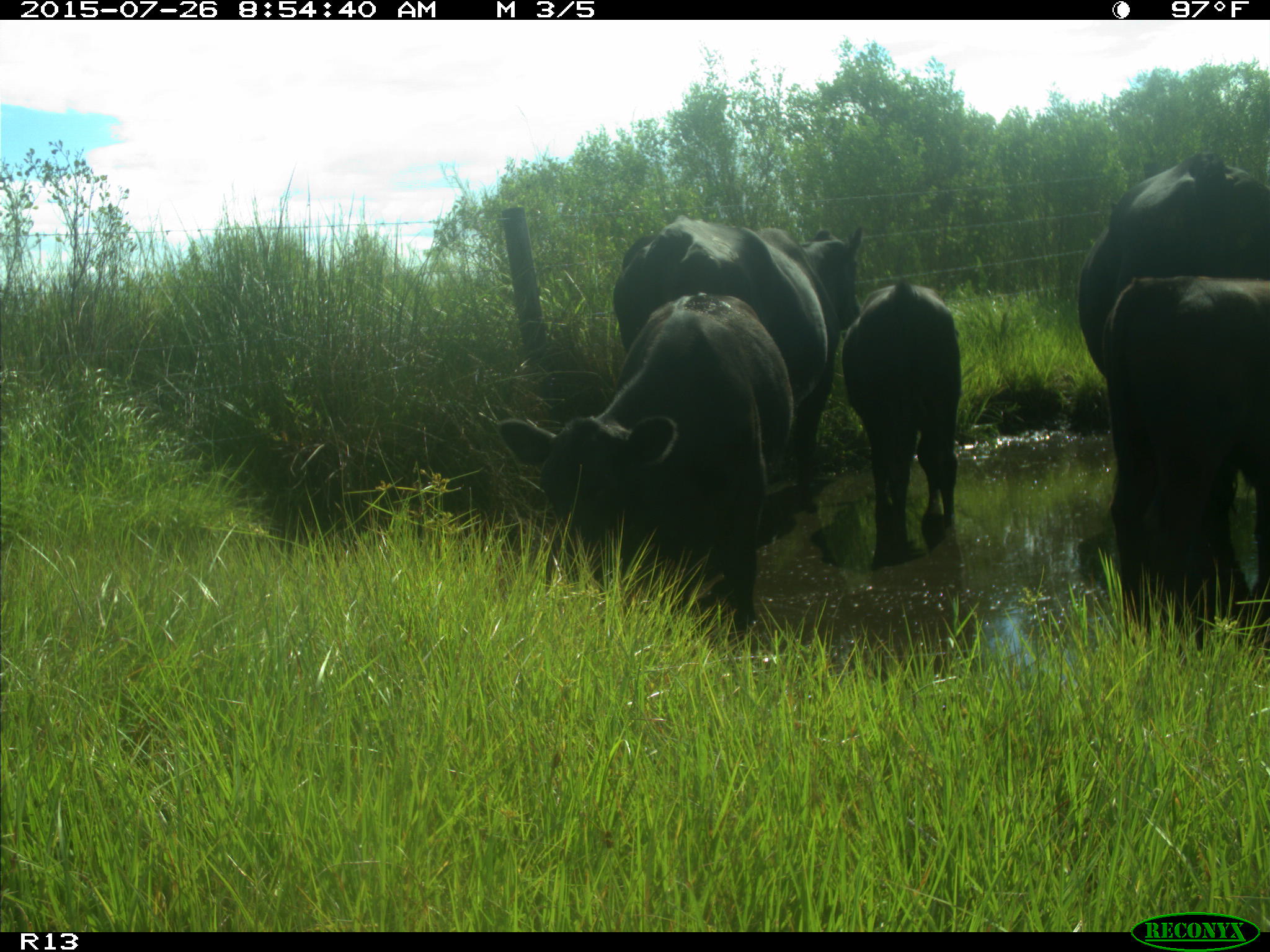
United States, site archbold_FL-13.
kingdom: Animalia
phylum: Chordata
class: Mammalia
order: Artiodactyla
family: Bovidae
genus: Bos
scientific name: Bos taurus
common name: domestic cow